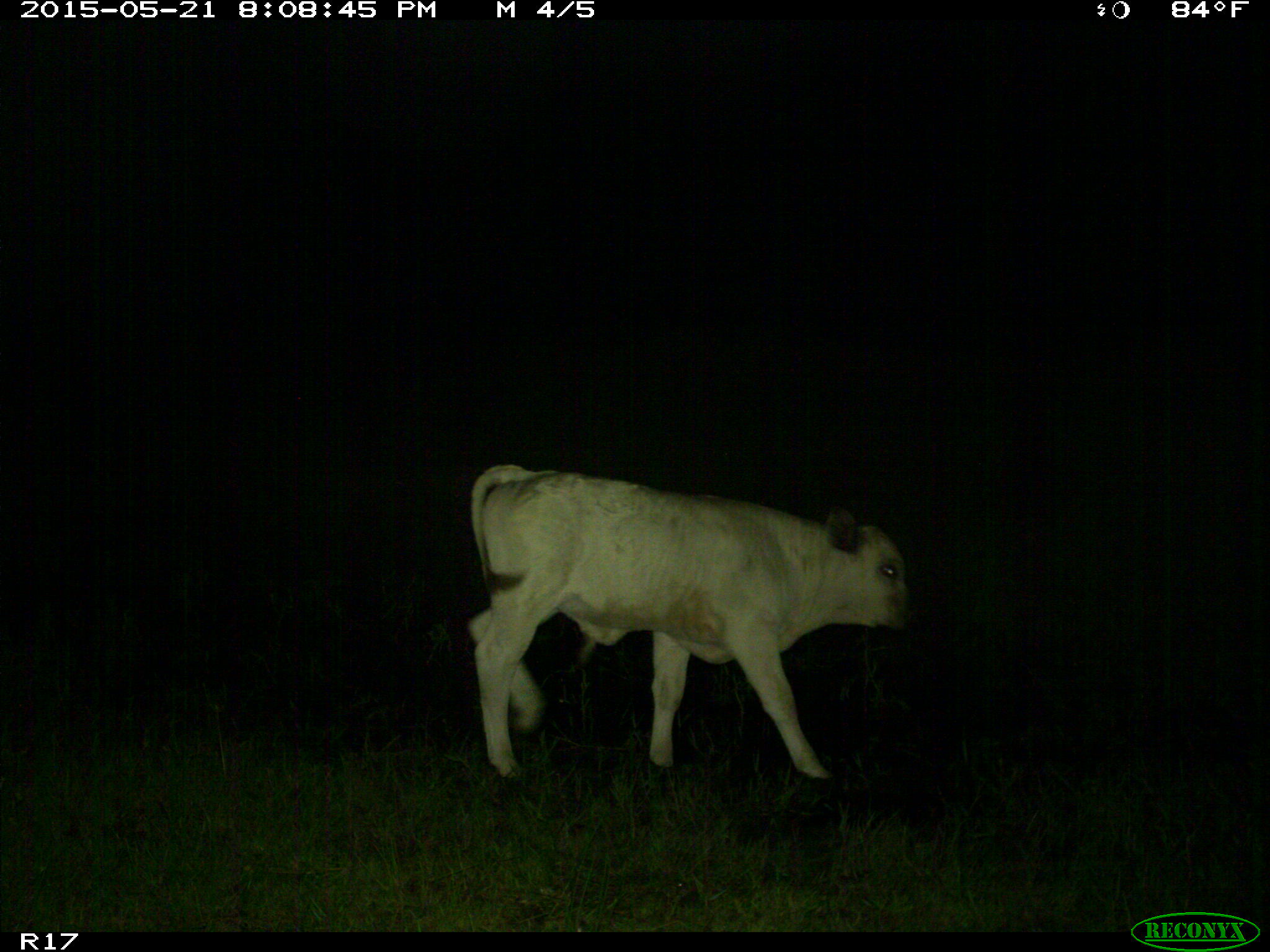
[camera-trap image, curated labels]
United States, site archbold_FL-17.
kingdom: Animalia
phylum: Chordata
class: Mammalia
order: Artiodactyla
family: Bovidae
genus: Bos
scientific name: Bos taurus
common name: domestic cow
Bos taurus (domestic cow).